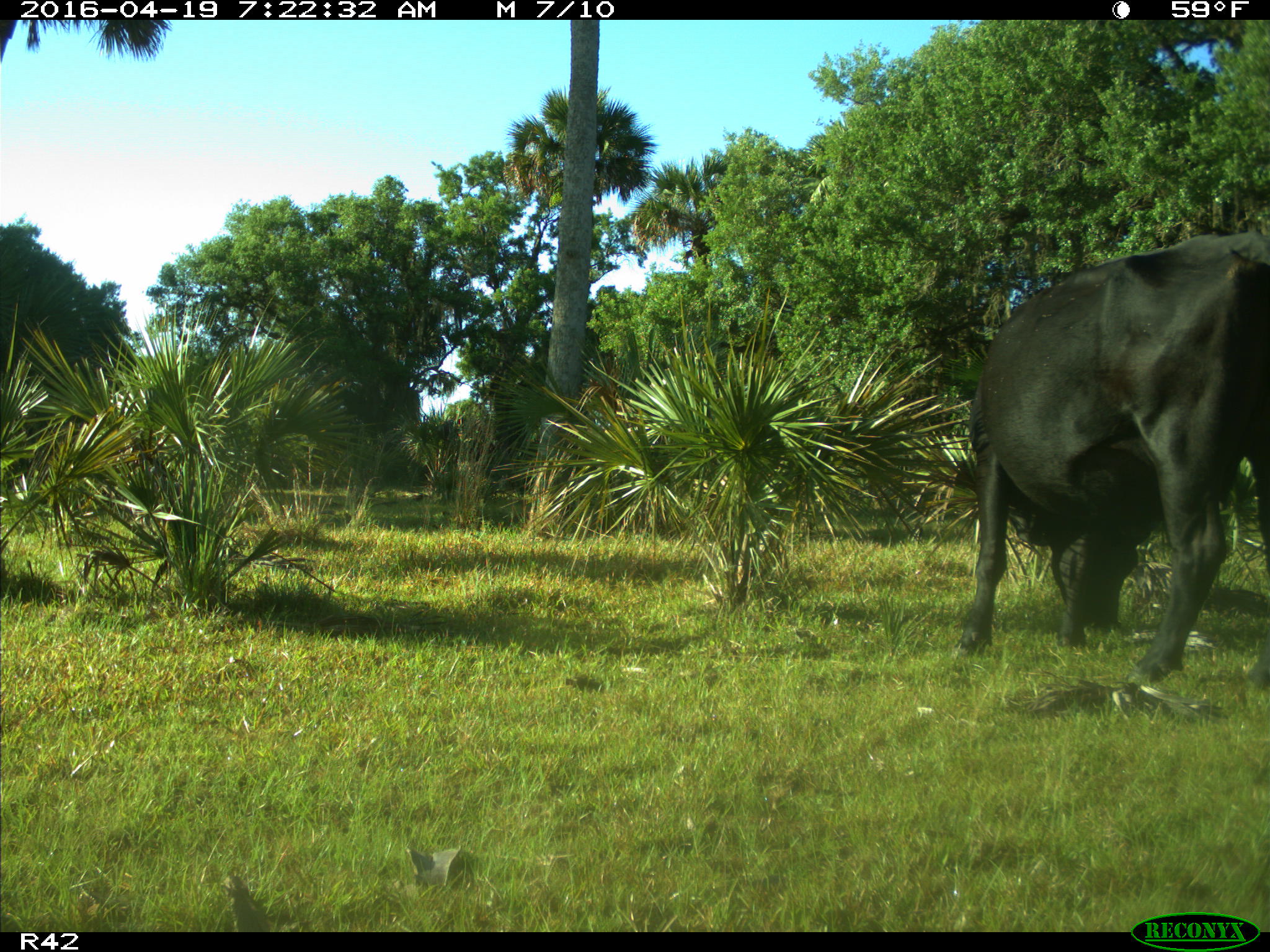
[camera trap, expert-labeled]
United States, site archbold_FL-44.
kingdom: Animalia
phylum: Chordata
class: Mammalia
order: Artiodactyla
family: Bovidae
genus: Bos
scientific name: Bos taurus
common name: domestic cow